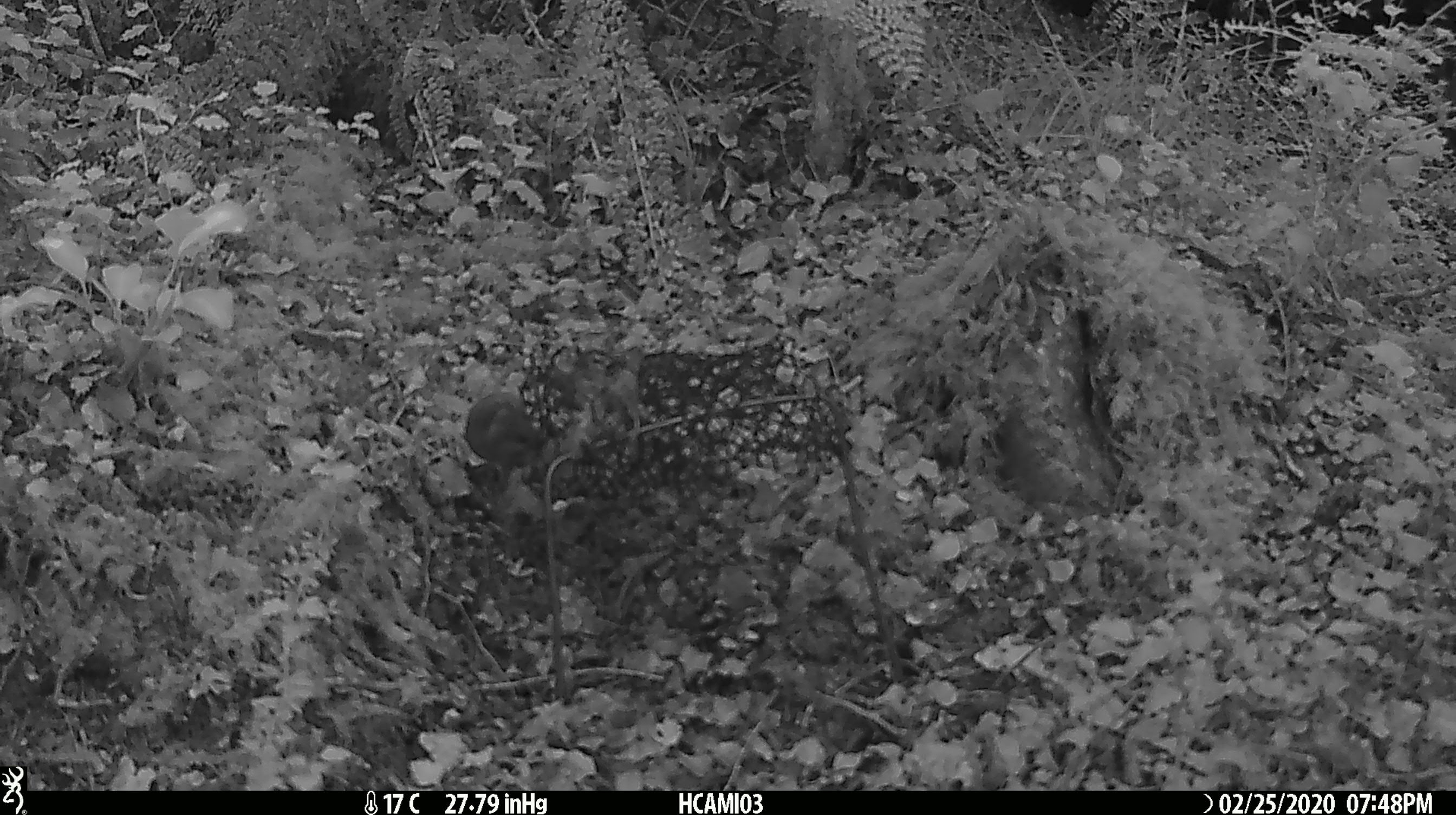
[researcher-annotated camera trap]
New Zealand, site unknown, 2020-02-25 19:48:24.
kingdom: Animalia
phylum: Chordata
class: Mammalia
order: Rodentia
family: Muridae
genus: Mus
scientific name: Mus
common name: mouse